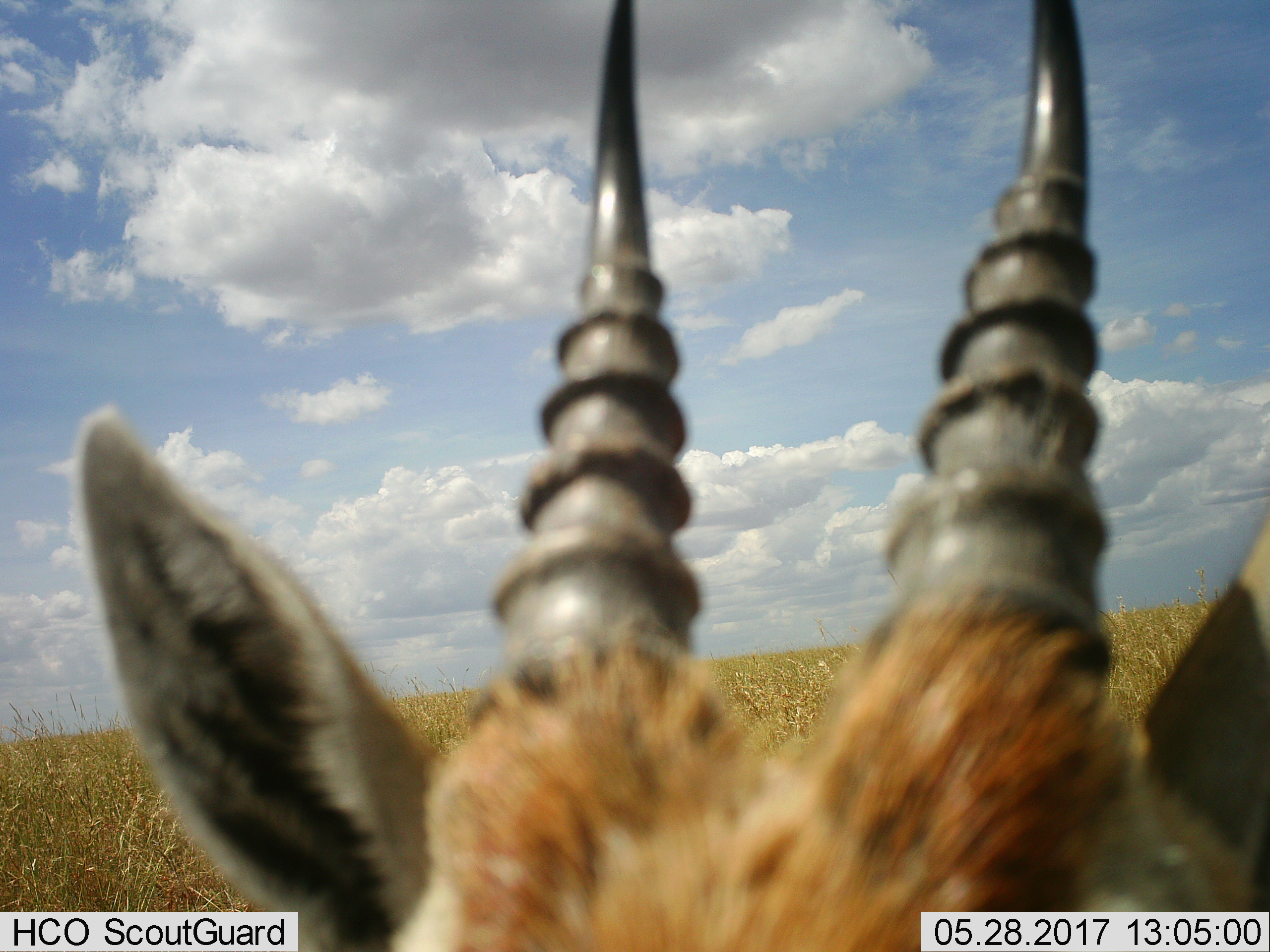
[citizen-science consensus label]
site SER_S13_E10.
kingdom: Animalia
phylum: Chordata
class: Mammalia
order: Artiodactyla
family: Bovidae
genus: Eudorcas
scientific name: Eudorcas thomsonii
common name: thomson's gazelle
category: gazellethomsons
Gazellethomsons (thomson's gazelle) (Eudorcas thomsonii), count 1. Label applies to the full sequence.